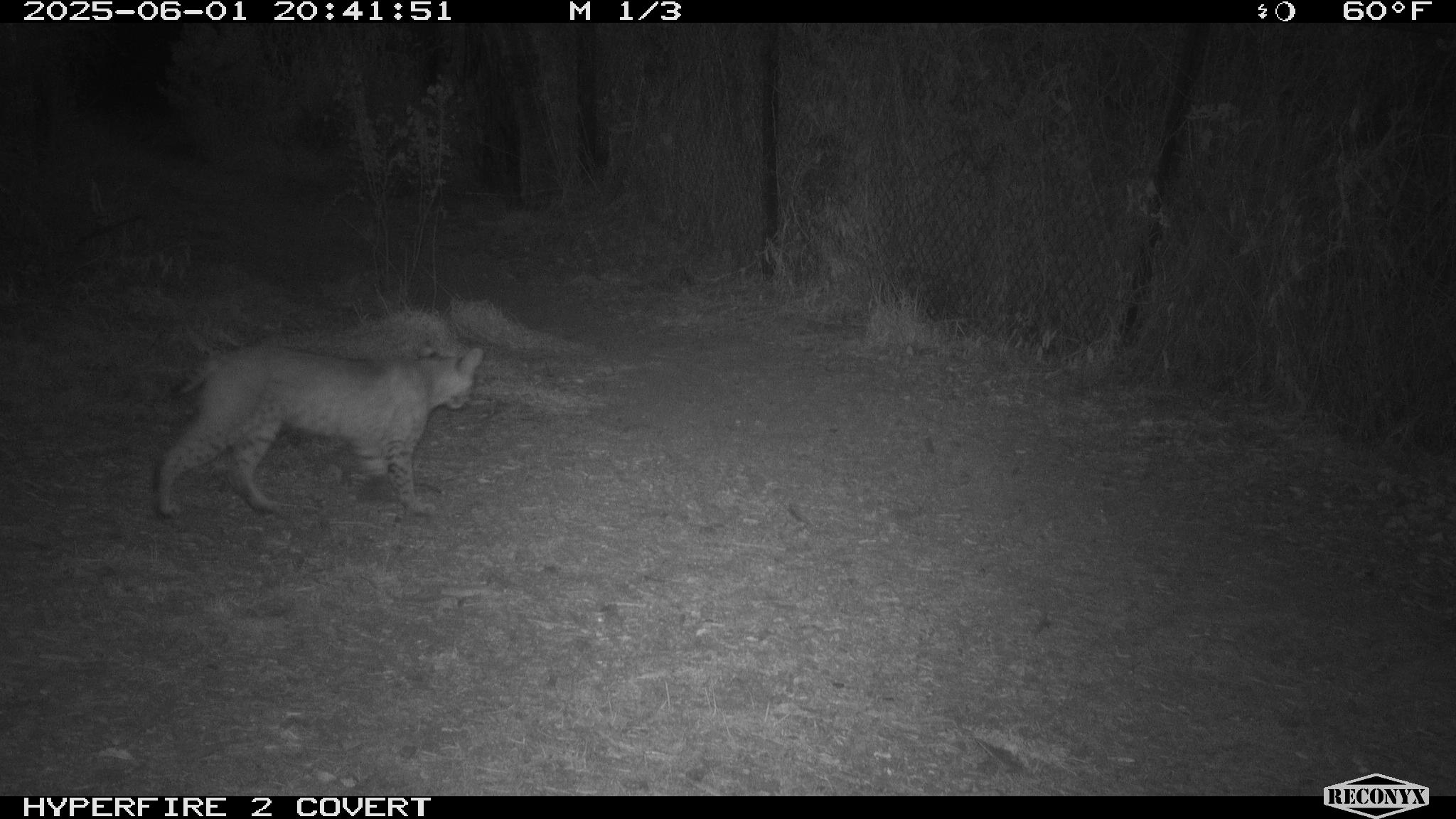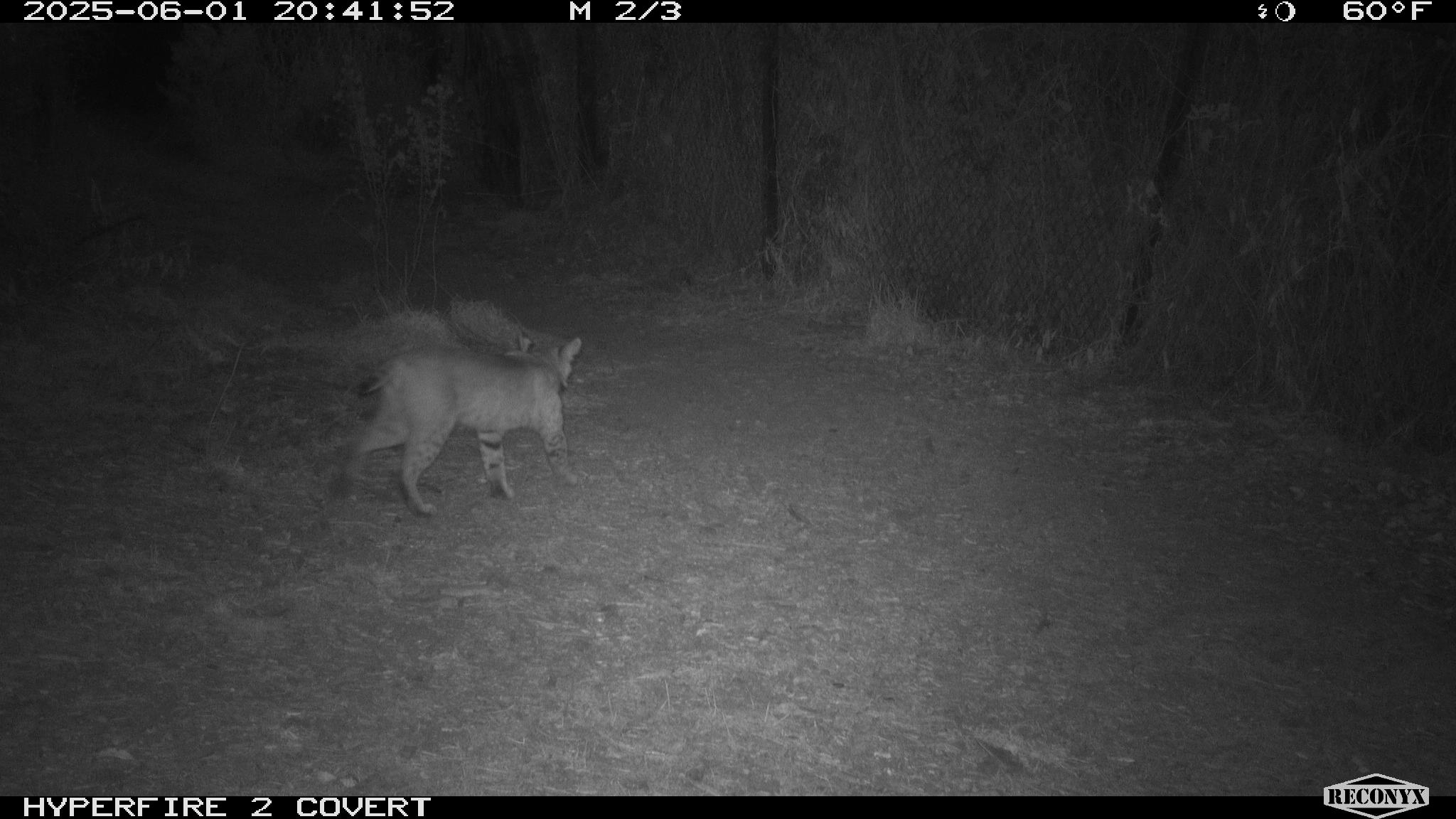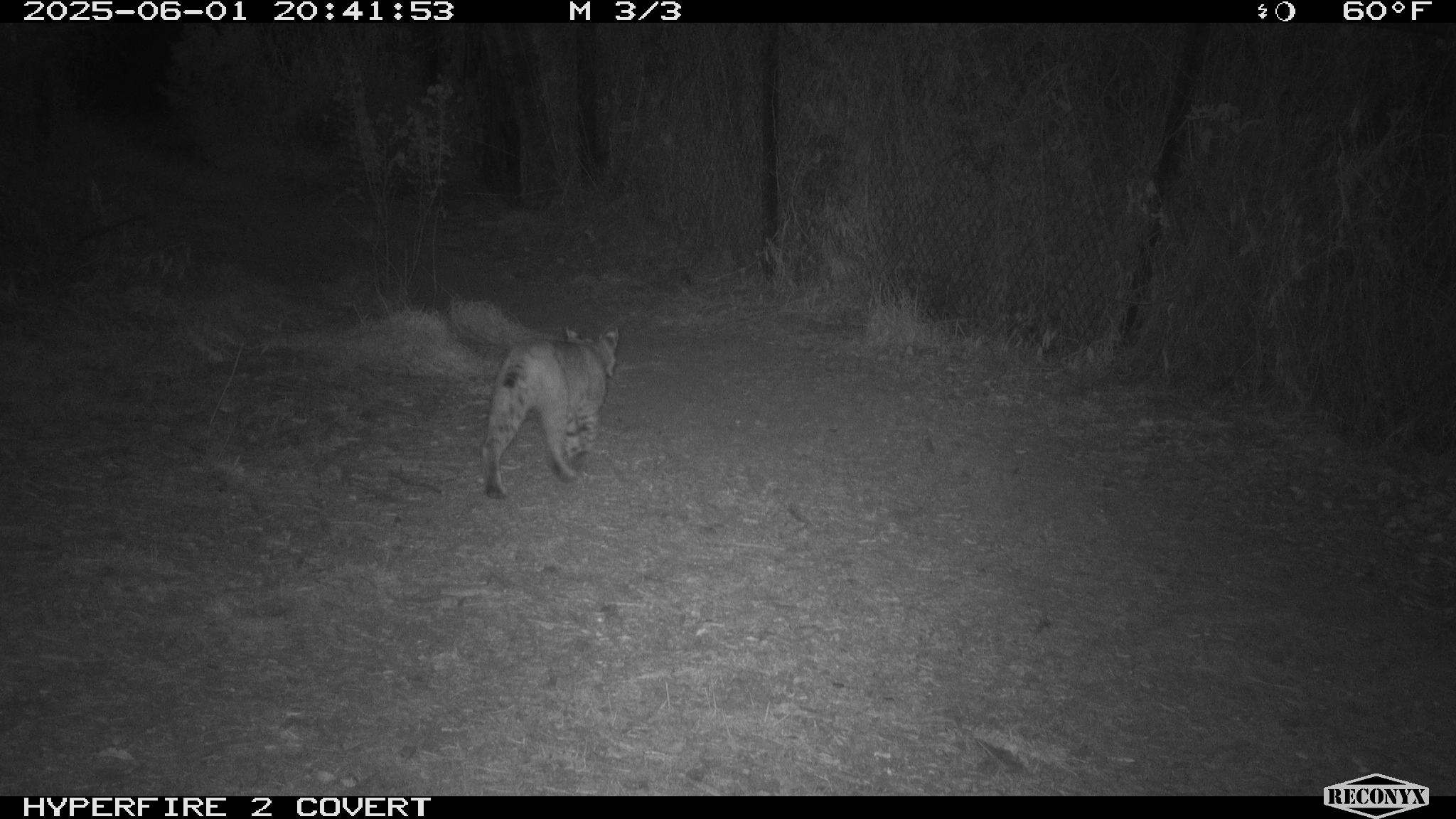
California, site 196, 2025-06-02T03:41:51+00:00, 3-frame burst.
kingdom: Animalia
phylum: Chordata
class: Mammalia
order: Carnivora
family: Felidae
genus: Lynx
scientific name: Lynx rufus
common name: bobcat